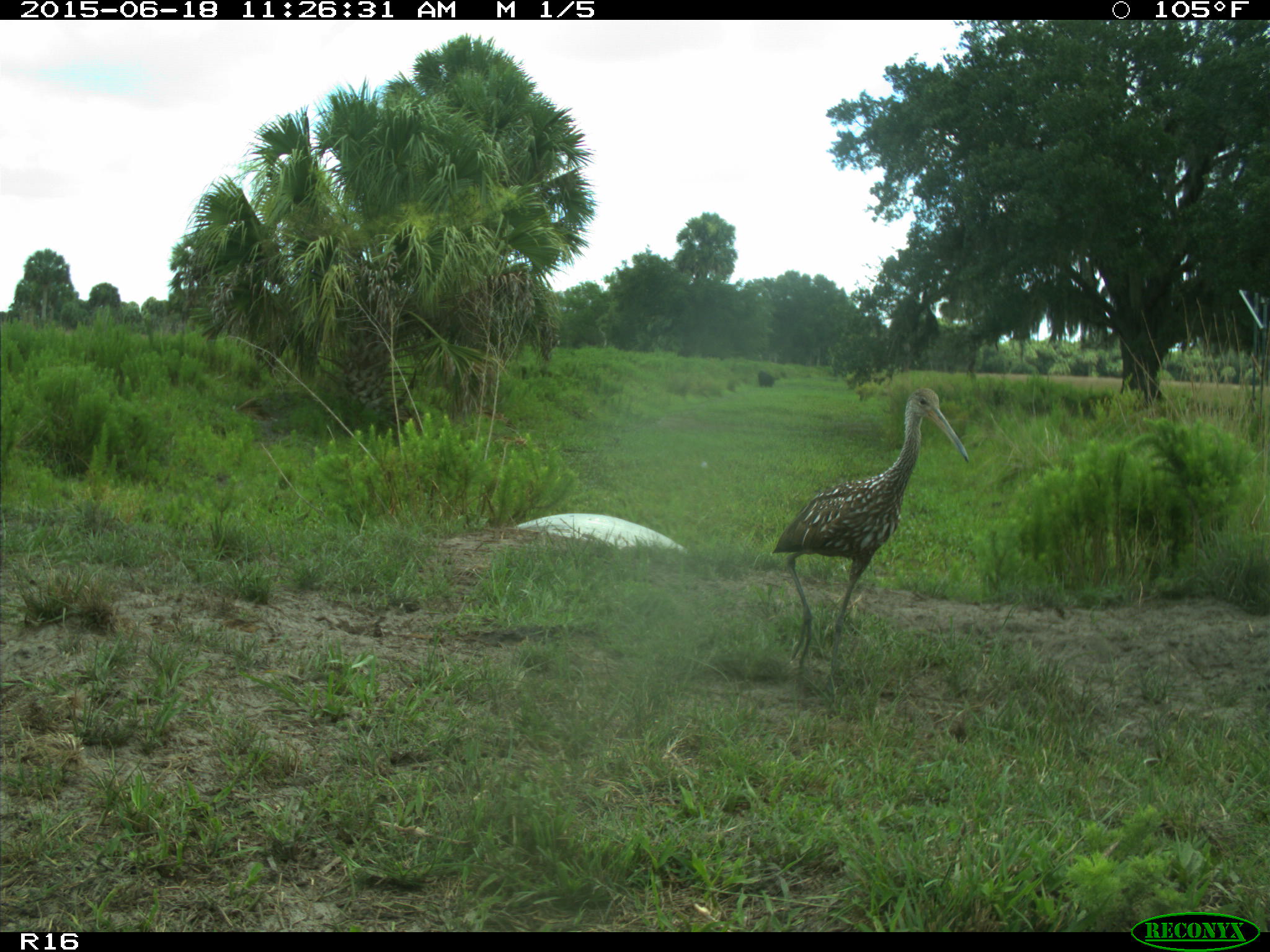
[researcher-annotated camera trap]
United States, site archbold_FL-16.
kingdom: Animalia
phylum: Chordata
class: Aves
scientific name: Aves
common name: birds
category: unidentified bird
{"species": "unidentified bird (birds) (Aves)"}